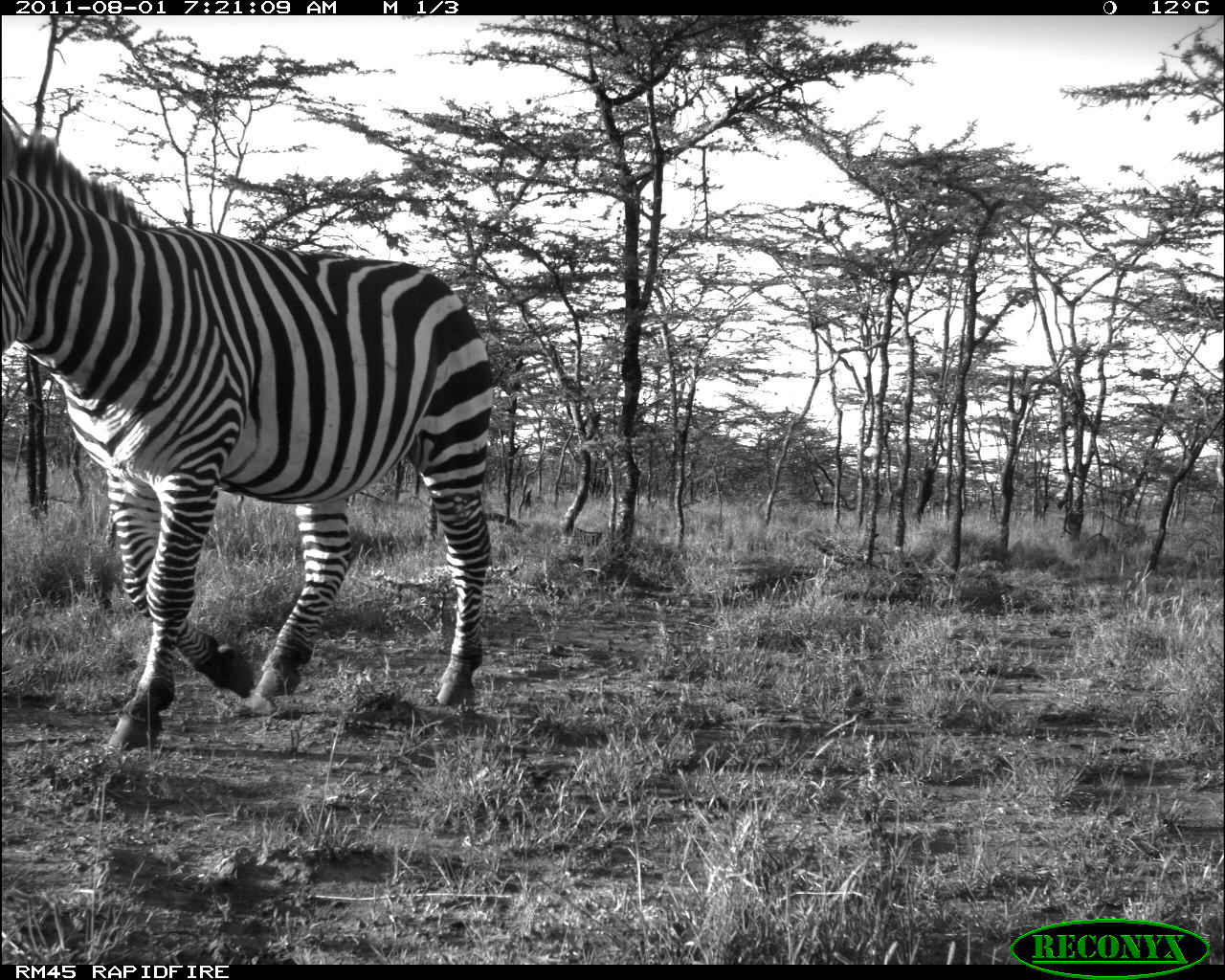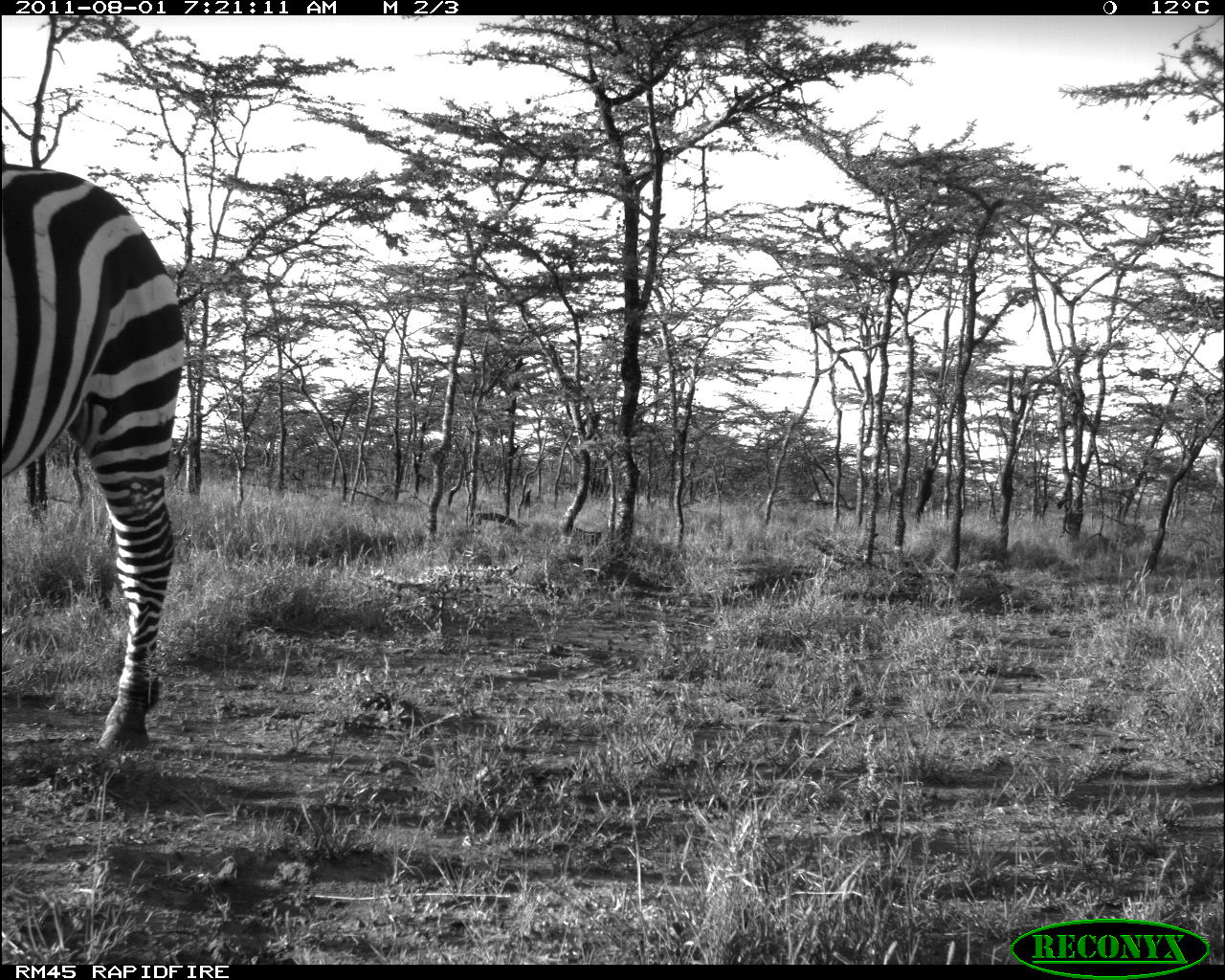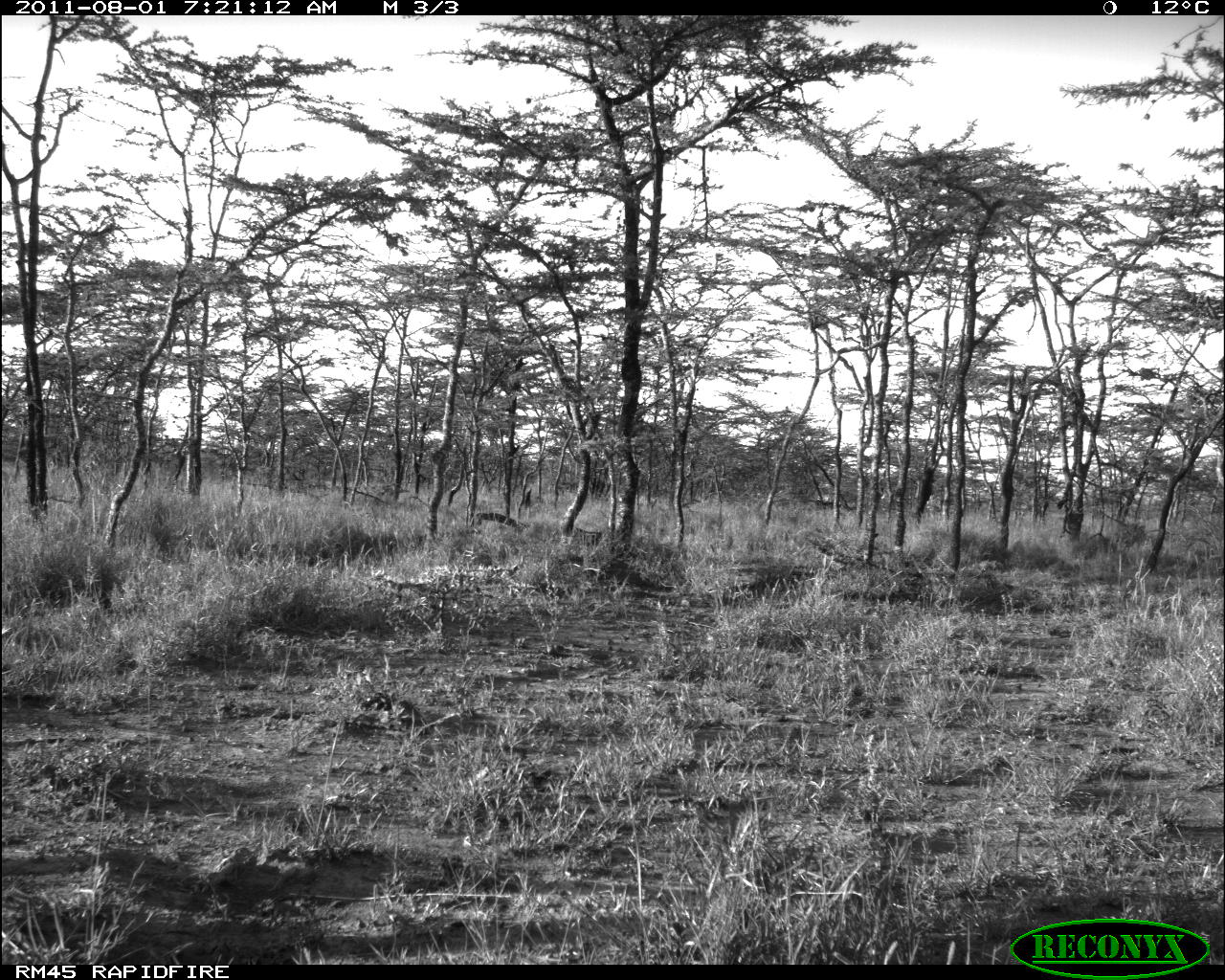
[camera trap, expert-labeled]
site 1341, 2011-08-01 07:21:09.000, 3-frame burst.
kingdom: Animalia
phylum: Chordata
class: Mammalia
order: Perissodactyla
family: Equidae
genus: Equus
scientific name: Equus quagga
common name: plains zebra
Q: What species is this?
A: Equus quagga (plains zebra).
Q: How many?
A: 1.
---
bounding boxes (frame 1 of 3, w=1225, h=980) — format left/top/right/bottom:
equus quagga: 0/127/496/754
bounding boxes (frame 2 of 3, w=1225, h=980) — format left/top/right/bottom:
equus quagga: 0/162/187/758